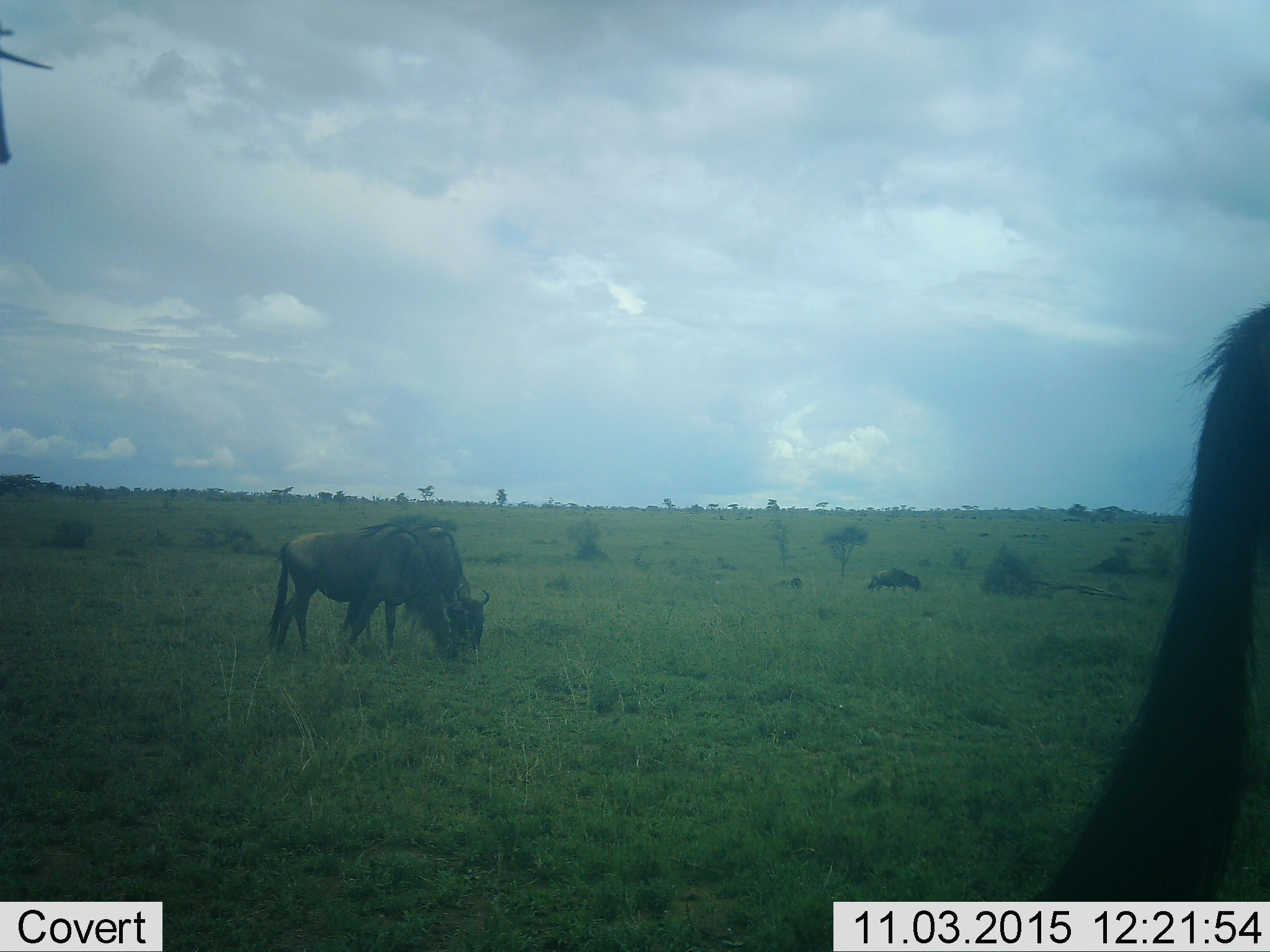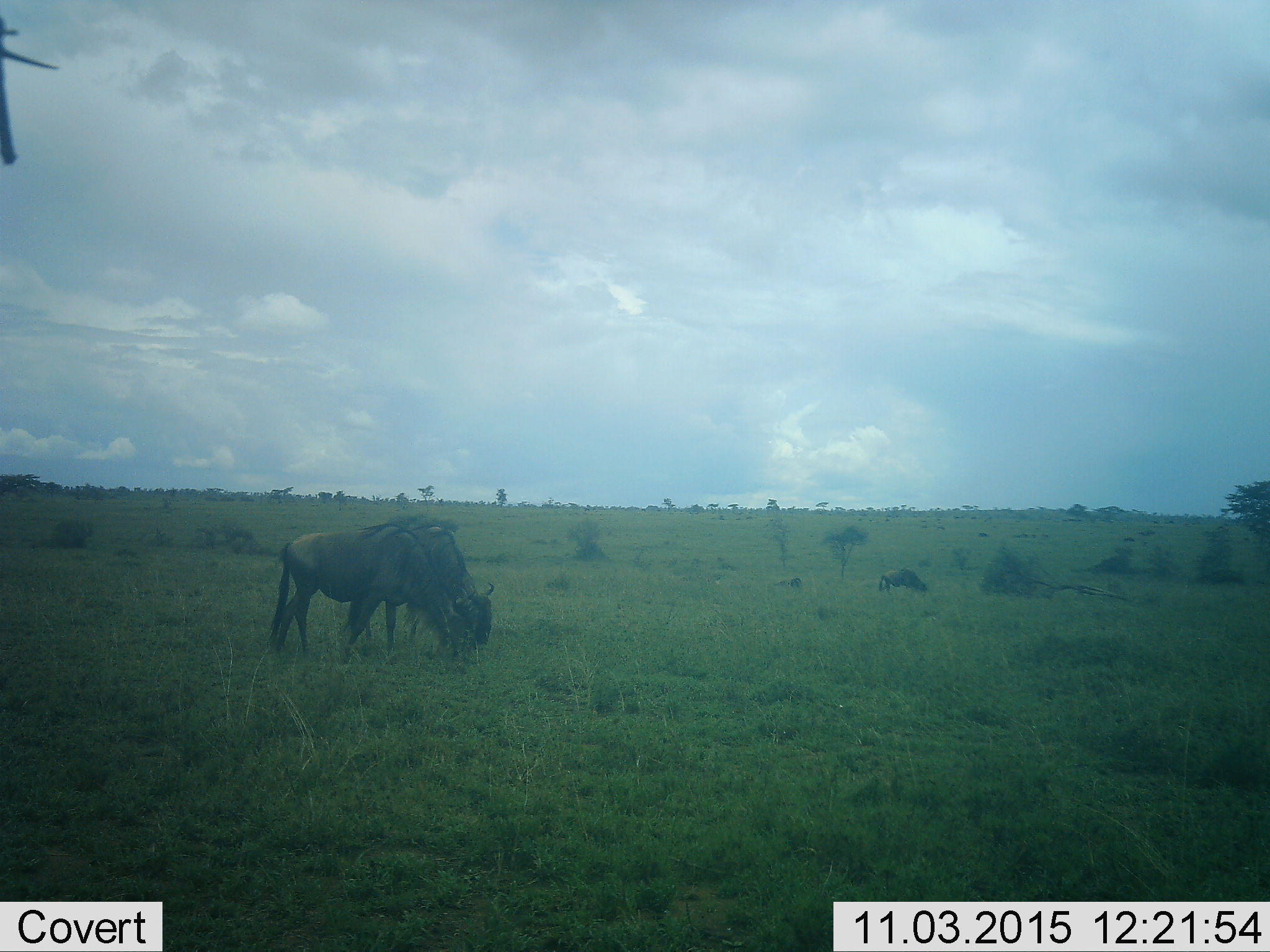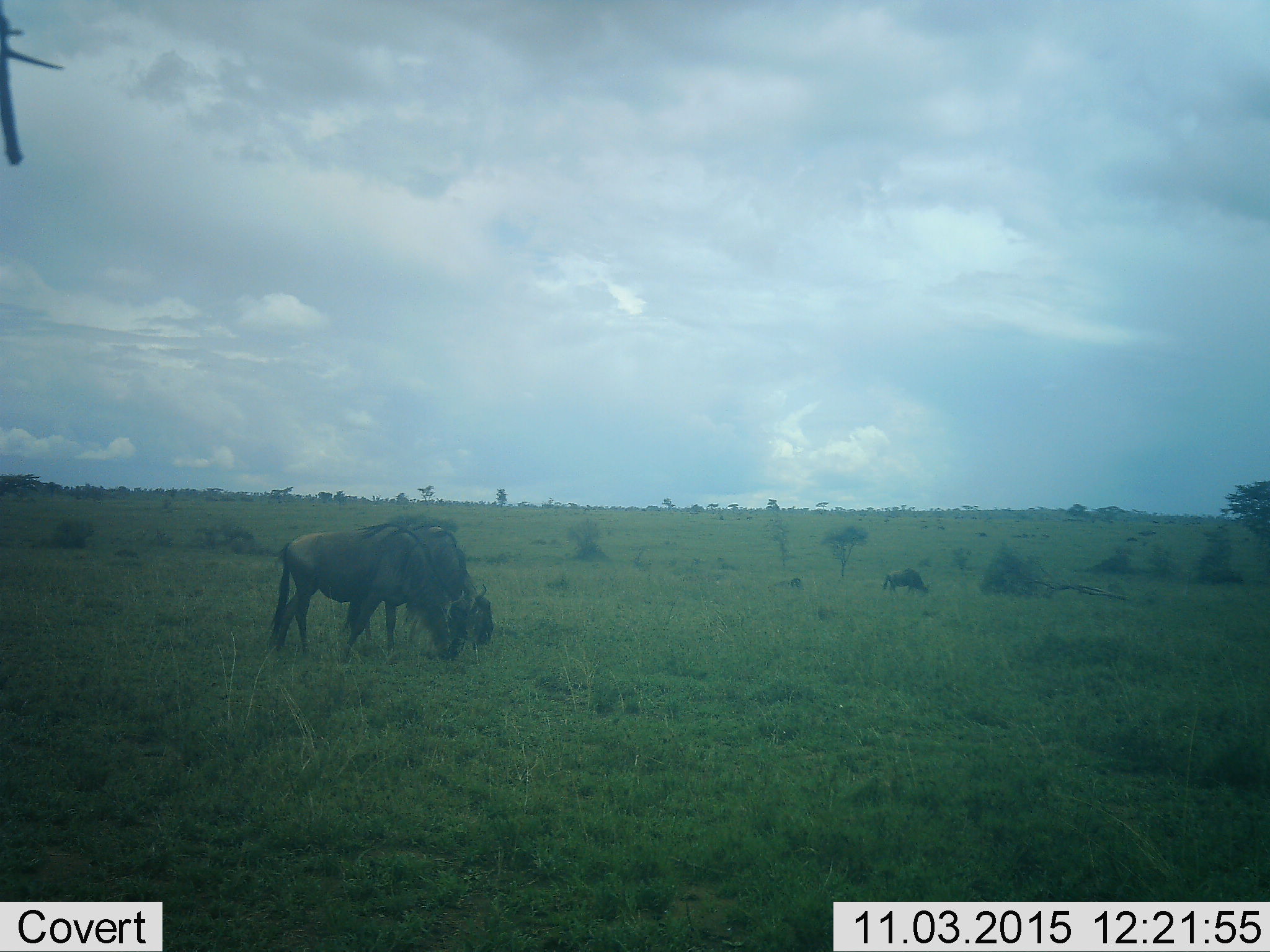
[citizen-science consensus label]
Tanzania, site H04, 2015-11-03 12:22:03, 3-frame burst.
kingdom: Animalia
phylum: Chordata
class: Mammalia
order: Artiodactyla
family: Bovidae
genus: Connochaetes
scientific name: Connochaetes taurinus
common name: blue wildebeest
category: wildebeest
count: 4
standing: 30%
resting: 0%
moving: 40%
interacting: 0%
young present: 0%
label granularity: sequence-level